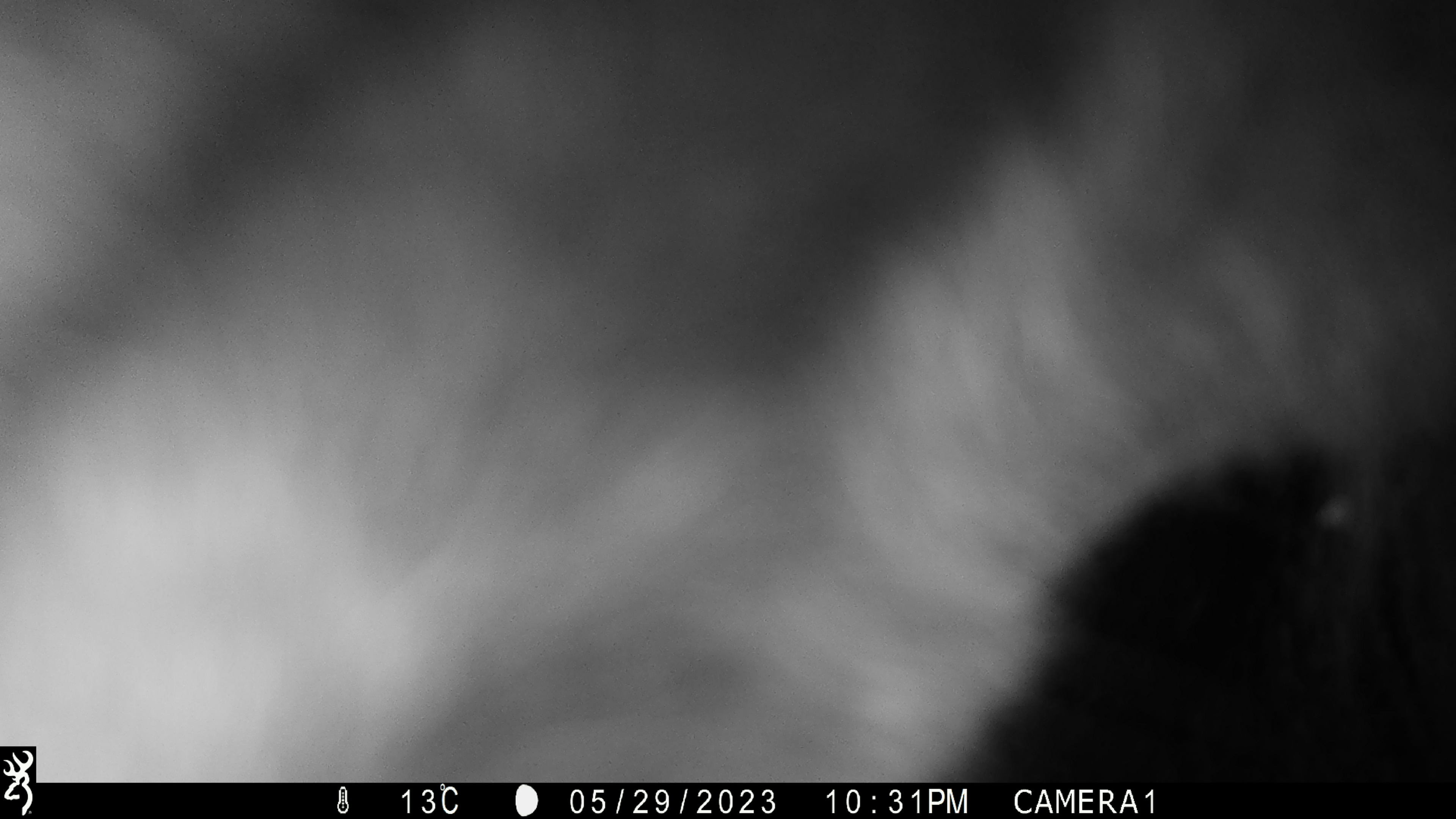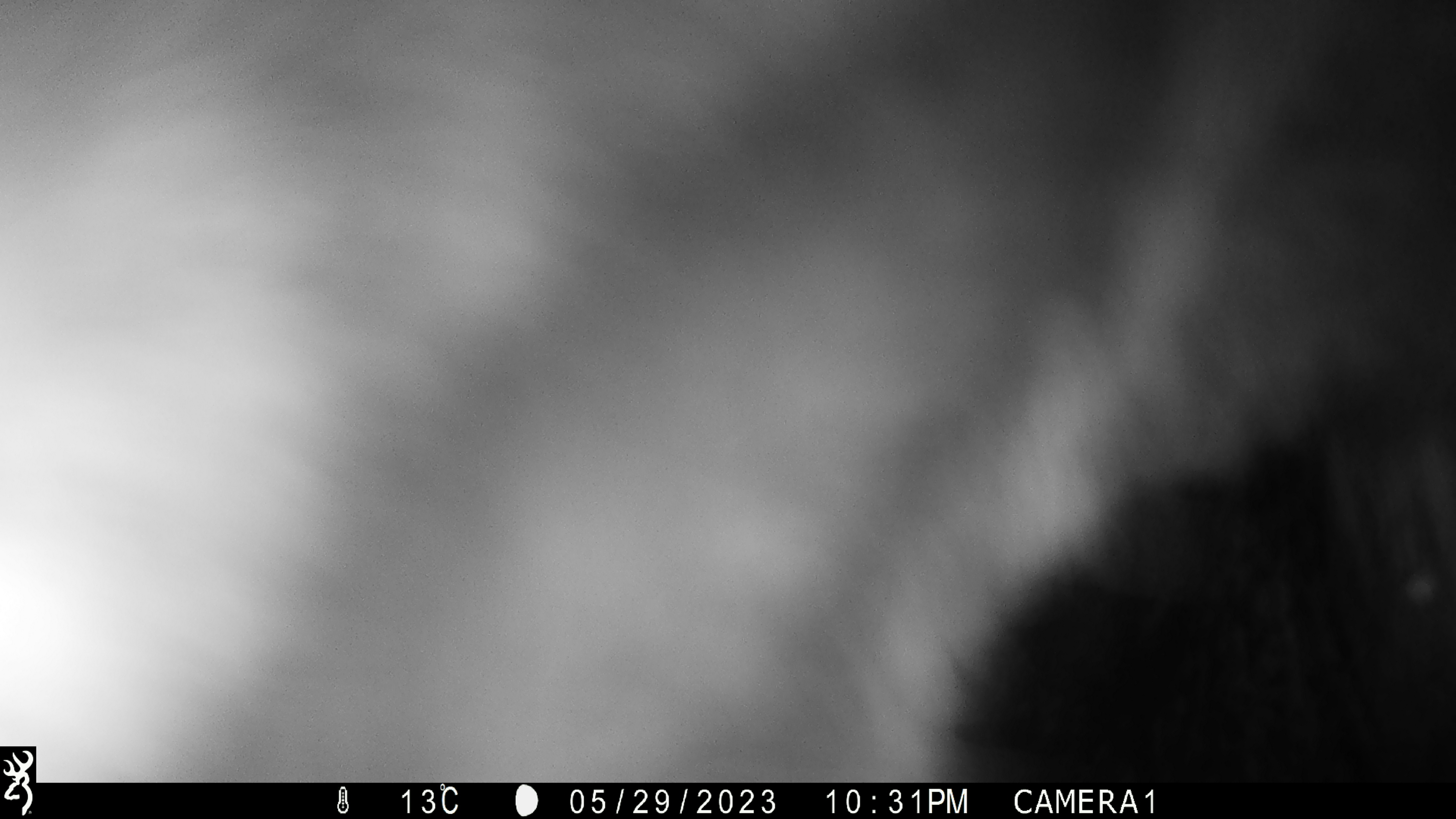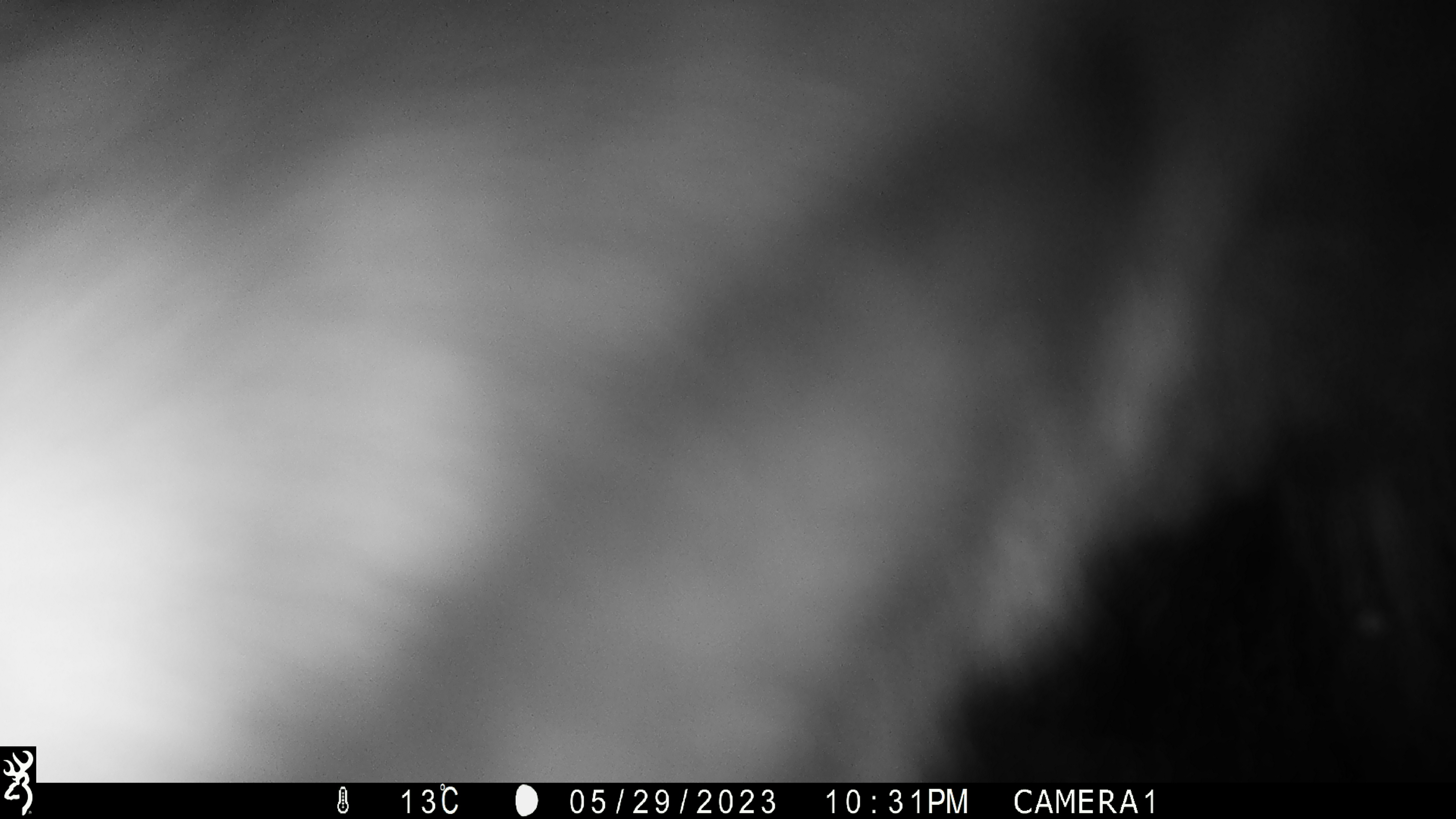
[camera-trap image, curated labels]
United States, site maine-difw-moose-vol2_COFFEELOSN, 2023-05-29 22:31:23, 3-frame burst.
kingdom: Animalia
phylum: Chordata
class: Mammalia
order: Artiodactyla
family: Cervidae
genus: Alces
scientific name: Alces alces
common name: moose